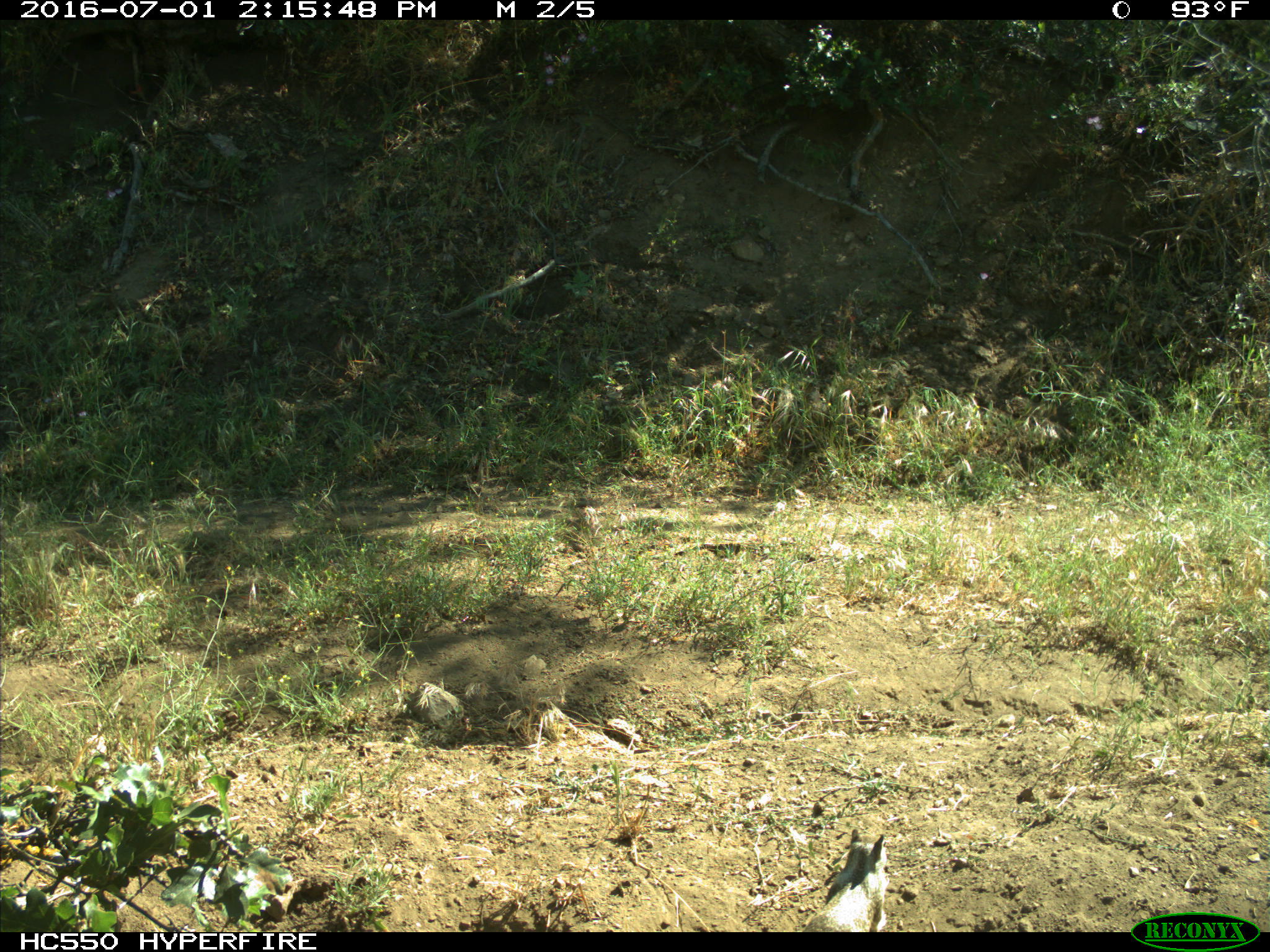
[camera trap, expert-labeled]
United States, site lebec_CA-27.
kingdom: Animalia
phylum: Chordata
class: Mammalia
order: Rodentia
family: Sciuridae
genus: Otospermophilus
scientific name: Otospermophilus beecheyi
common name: california ground squirrel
Otospermophilus beecheyi (california ground squirrel).